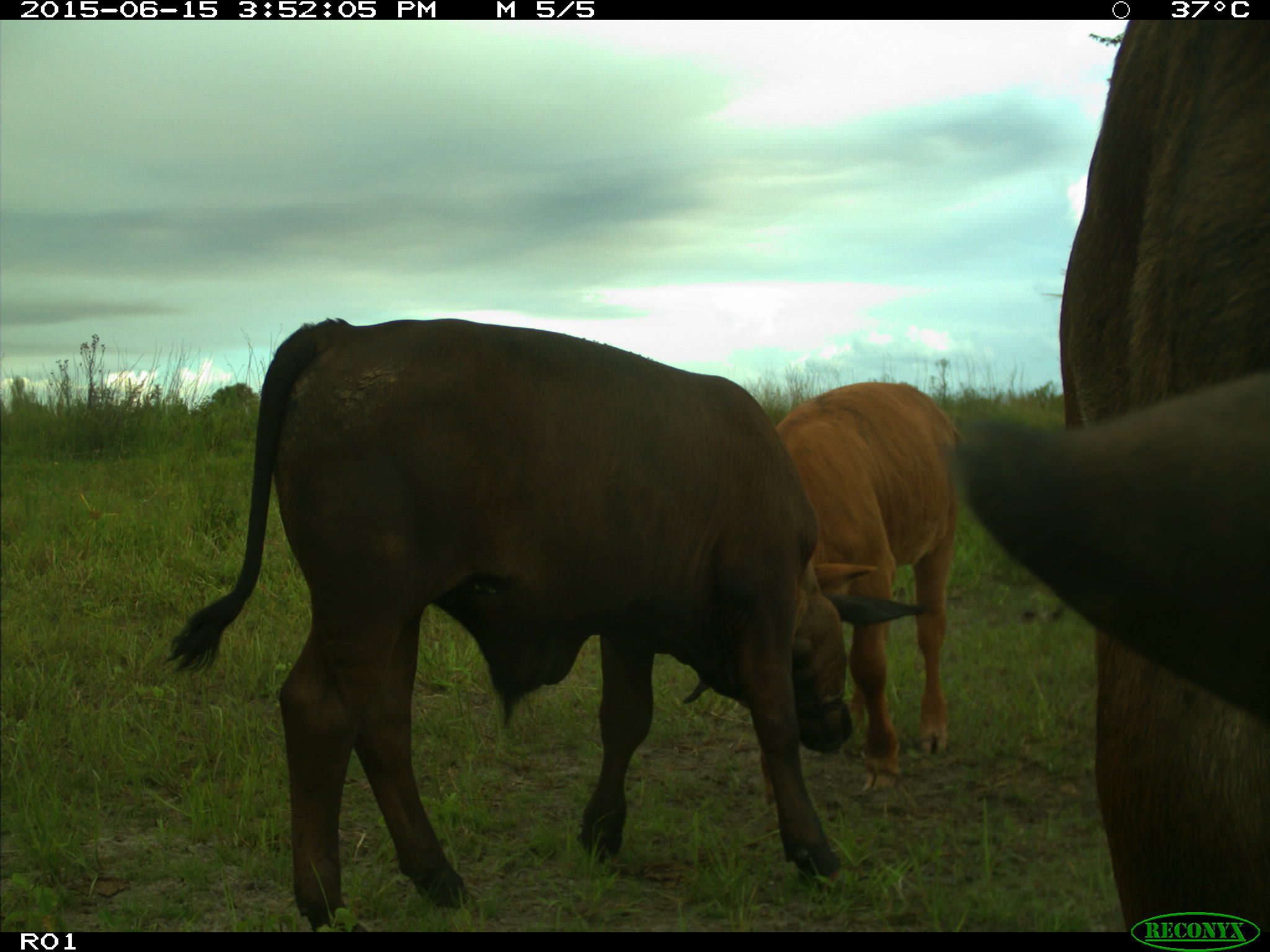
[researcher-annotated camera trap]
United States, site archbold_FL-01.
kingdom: Animalia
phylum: Chordata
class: Mammalia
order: Artiodactyla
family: Bovidae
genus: Bos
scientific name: Bos taurus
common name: domestic cow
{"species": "Bos taurus (domestic cow)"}